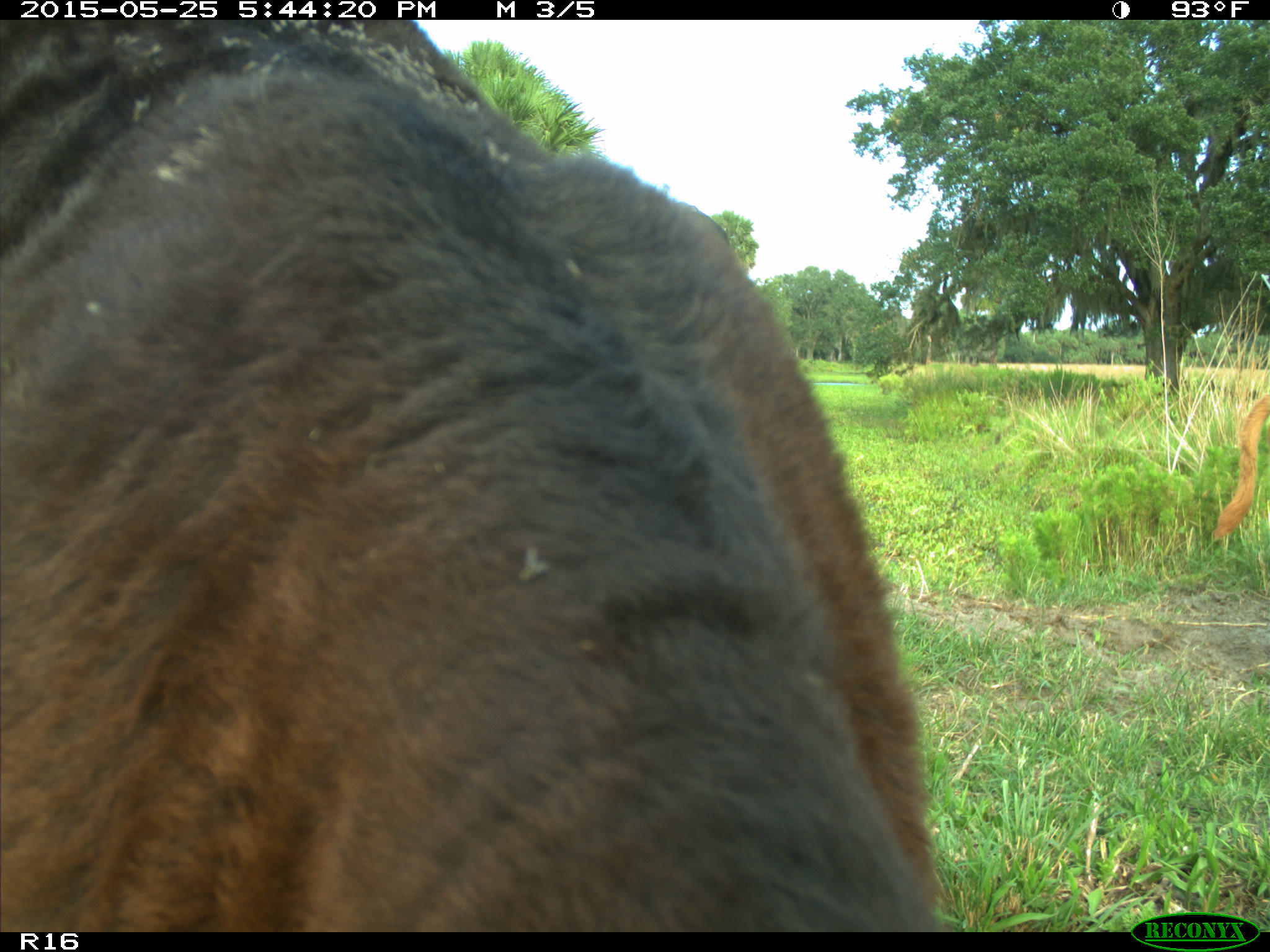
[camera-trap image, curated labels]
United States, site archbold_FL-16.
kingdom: Animalia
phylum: Chordata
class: Mammalia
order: Artiodactyla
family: Bovidae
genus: Bos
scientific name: Bos taurus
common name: domestic cow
Bos taurus (domestic cow).